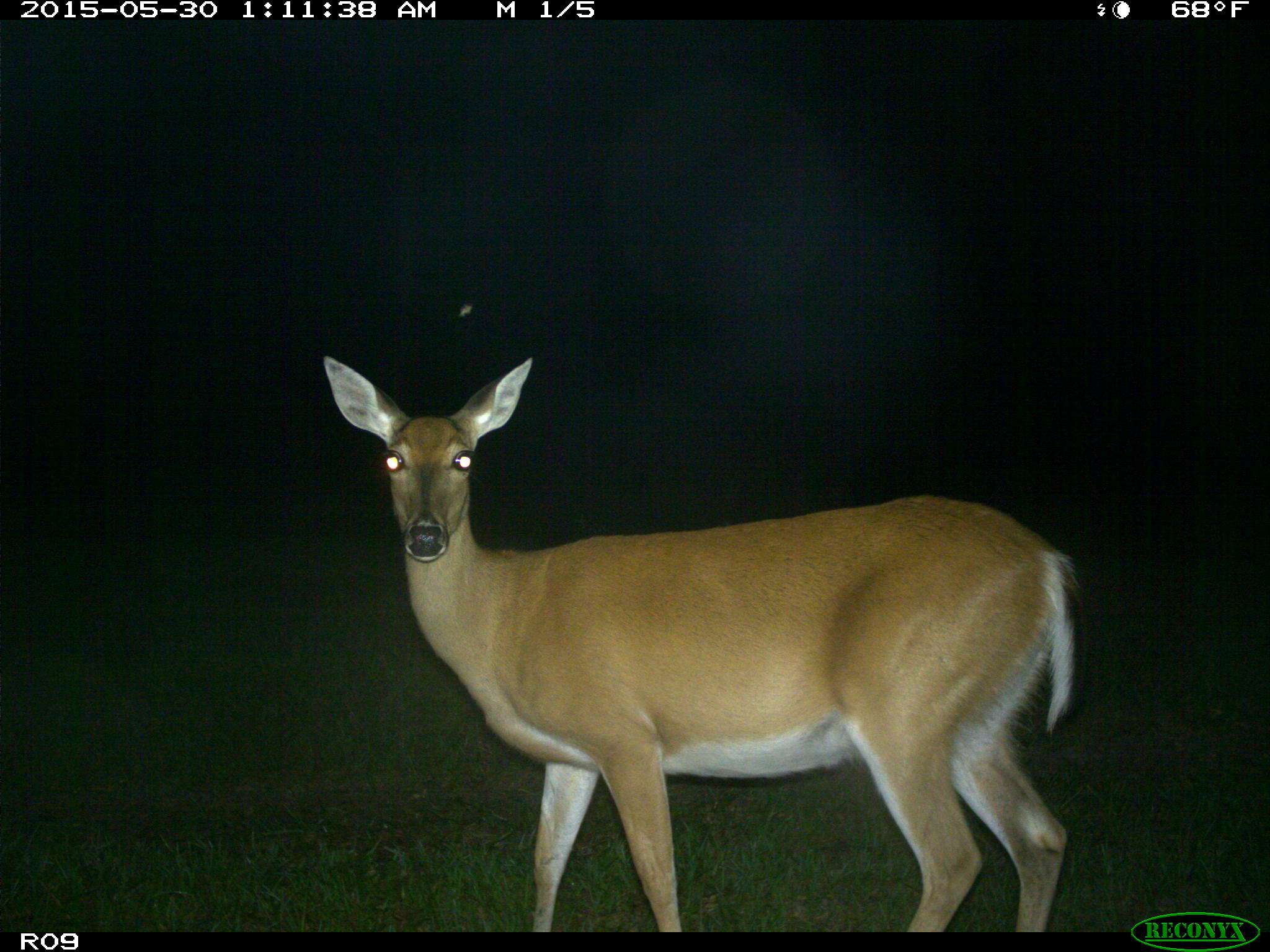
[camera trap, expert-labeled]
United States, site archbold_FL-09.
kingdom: Animalia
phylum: Chordata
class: Mammalia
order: Artiodactyla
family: Cervidae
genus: Odocoileus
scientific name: Odocoileus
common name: deer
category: unidentified deer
Unidentified deer (deer) (Odocoileus).